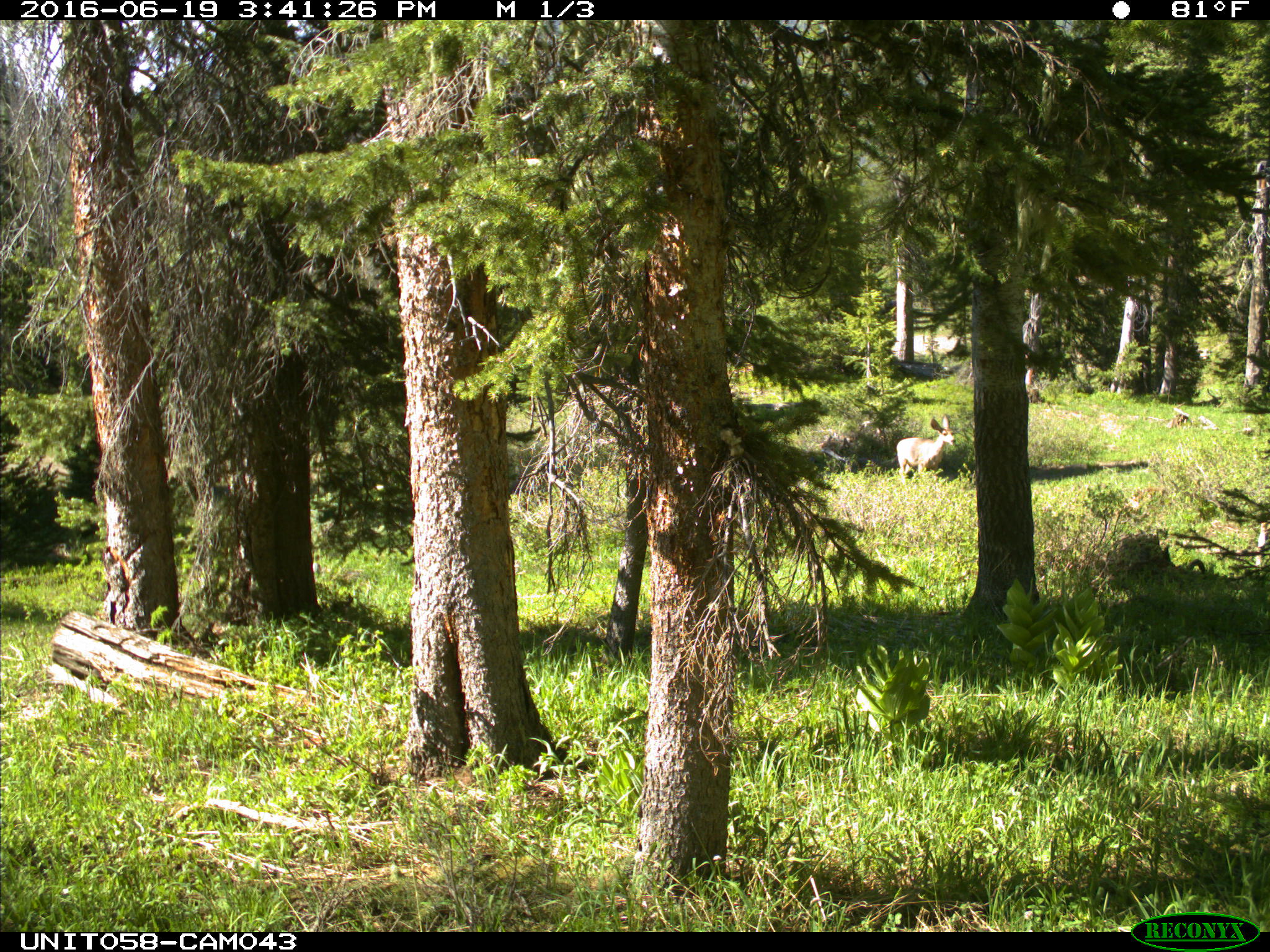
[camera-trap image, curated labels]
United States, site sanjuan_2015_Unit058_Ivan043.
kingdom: Animalia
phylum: Chordata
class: Mammalia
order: Artiodactyla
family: Cervidae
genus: Odocoileus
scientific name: Odocoileus hemionus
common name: mule deer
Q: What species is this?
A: Odocoileus hemionus (mule deer).